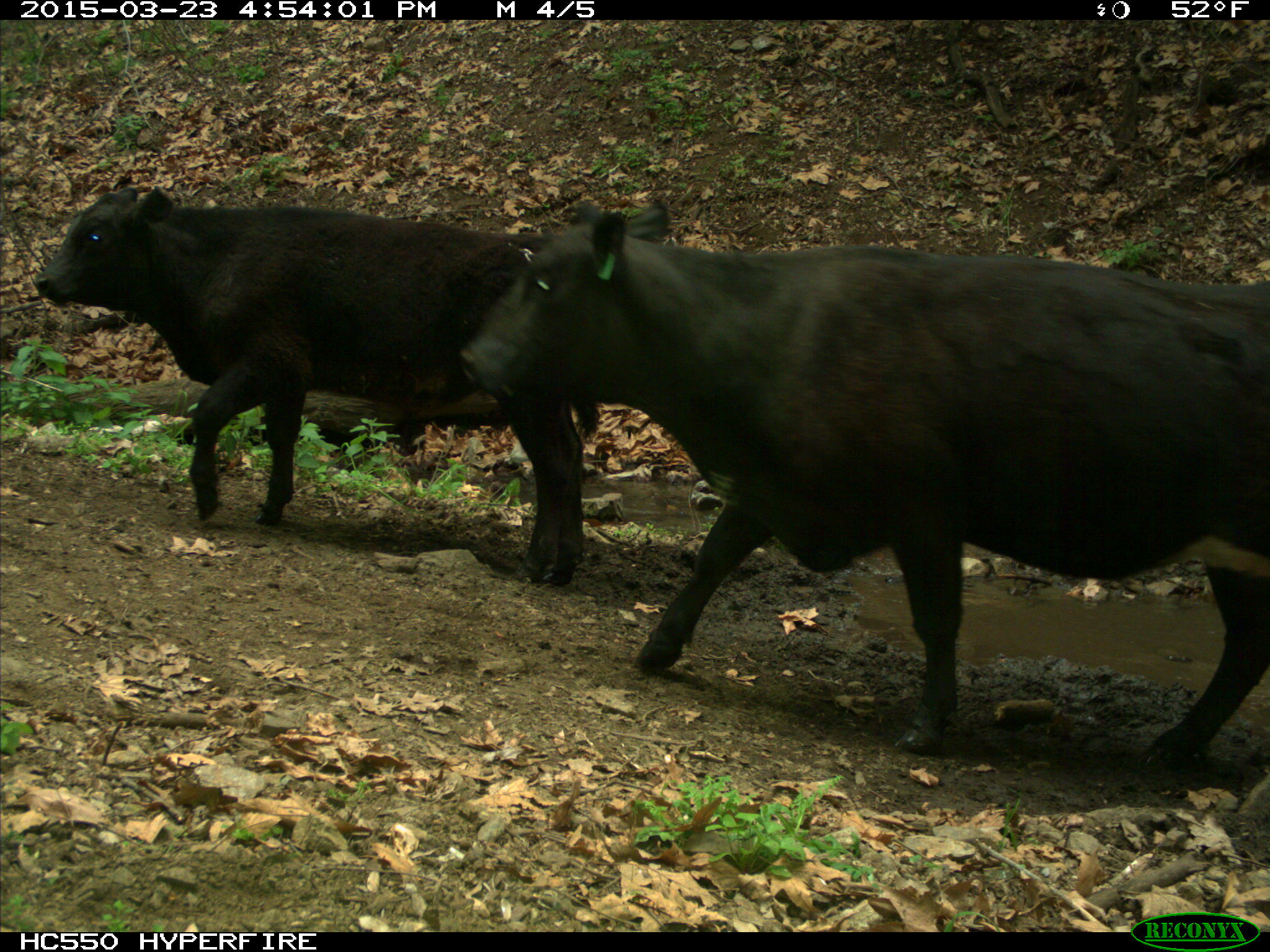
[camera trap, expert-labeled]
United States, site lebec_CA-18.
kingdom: Animalia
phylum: Chordata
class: Mammalia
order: Artiodactyla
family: Bovidae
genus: Bos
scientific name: Bos taurus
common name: domestic cow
Bos taurus (domestic cow).